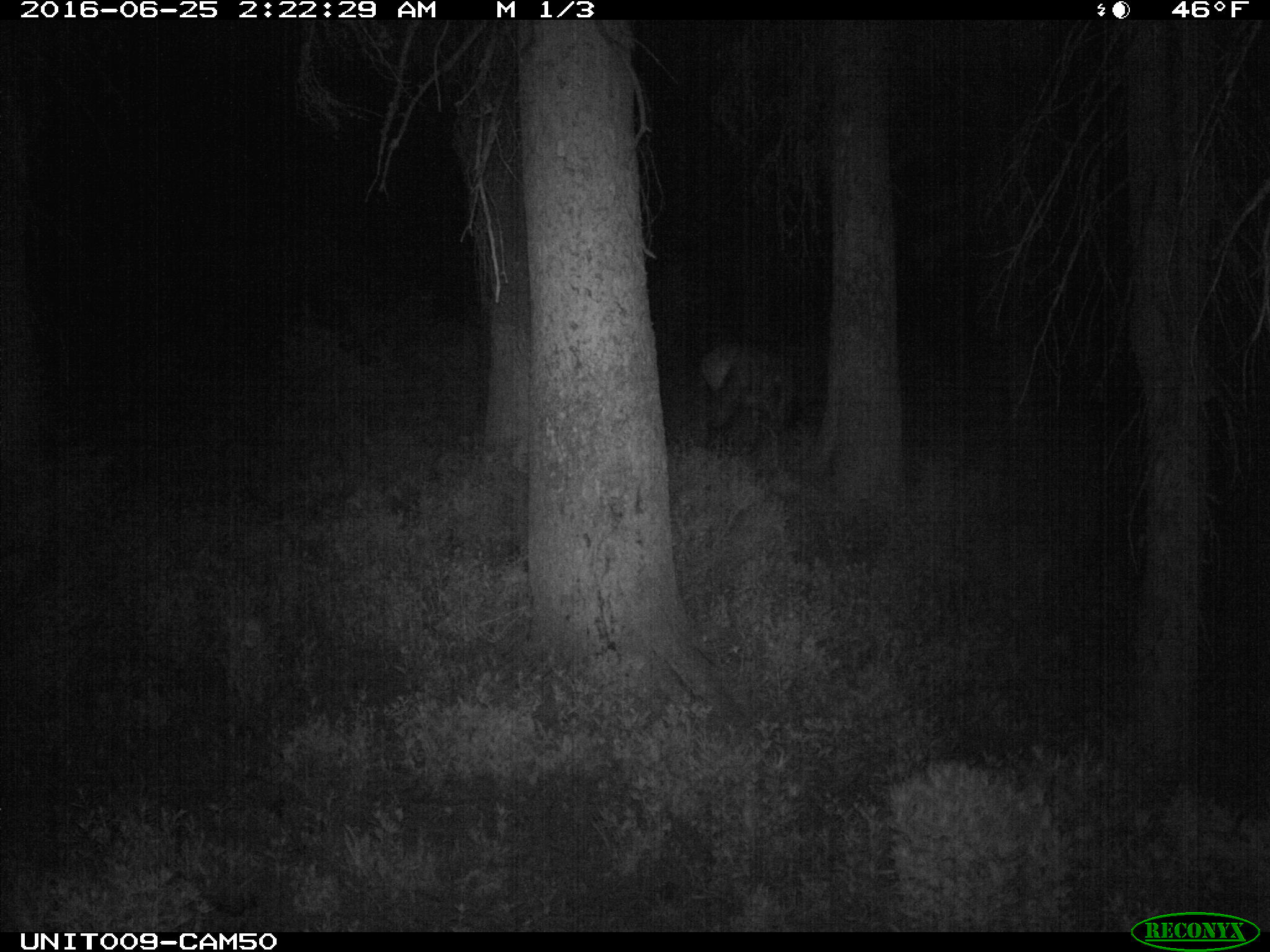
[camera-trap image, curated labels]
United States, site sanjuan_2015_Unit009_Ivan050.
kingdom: Animalia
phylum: Chordata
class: Mammalia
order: Artiodactyla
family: Cervidae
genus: Cervus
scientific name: Cervus elaphus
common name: red deer